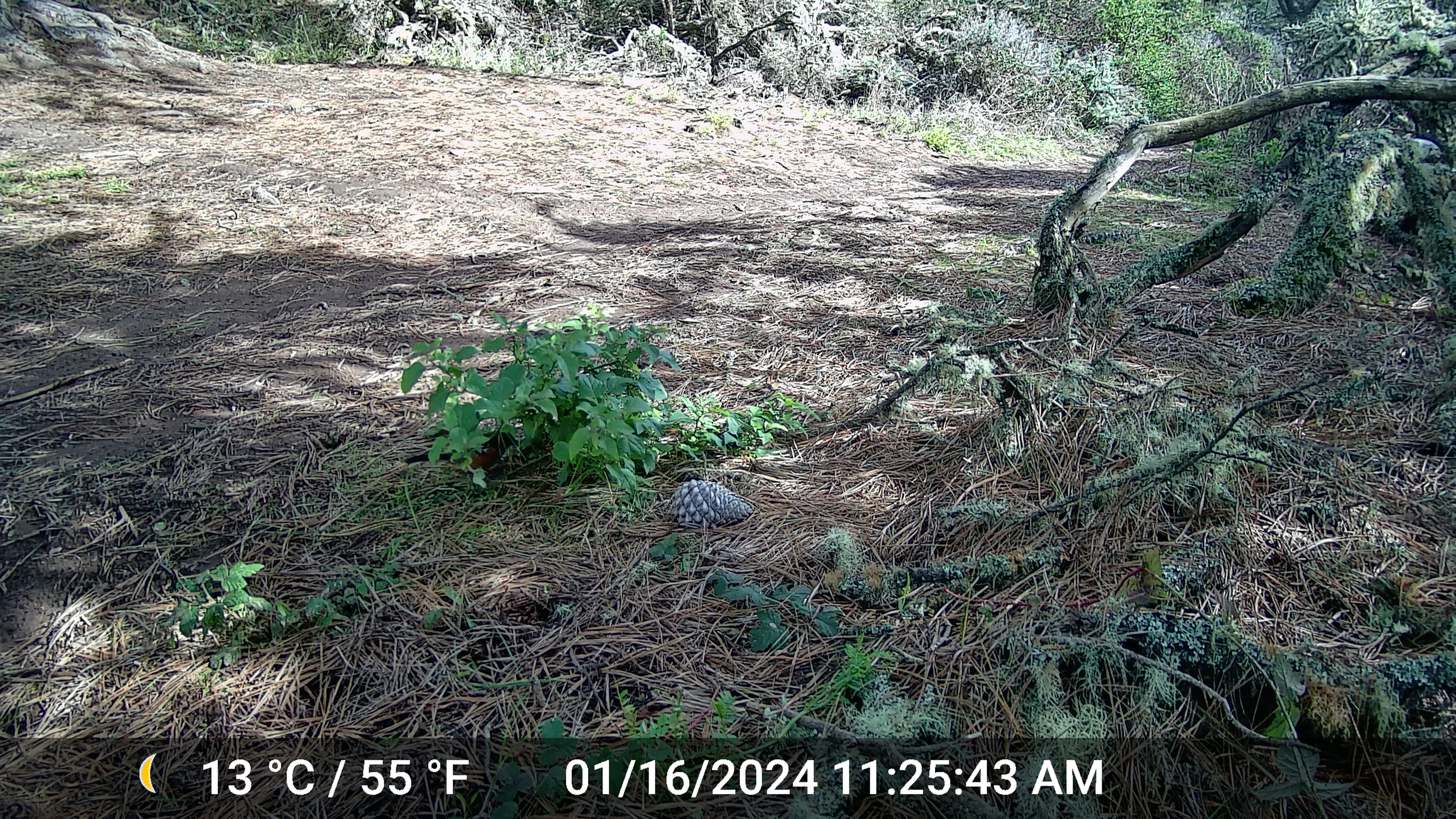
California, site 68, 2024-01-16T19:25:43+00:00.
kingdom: Animalia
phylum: Chordata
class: Aves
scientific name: Aves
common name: bird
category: unknown bird